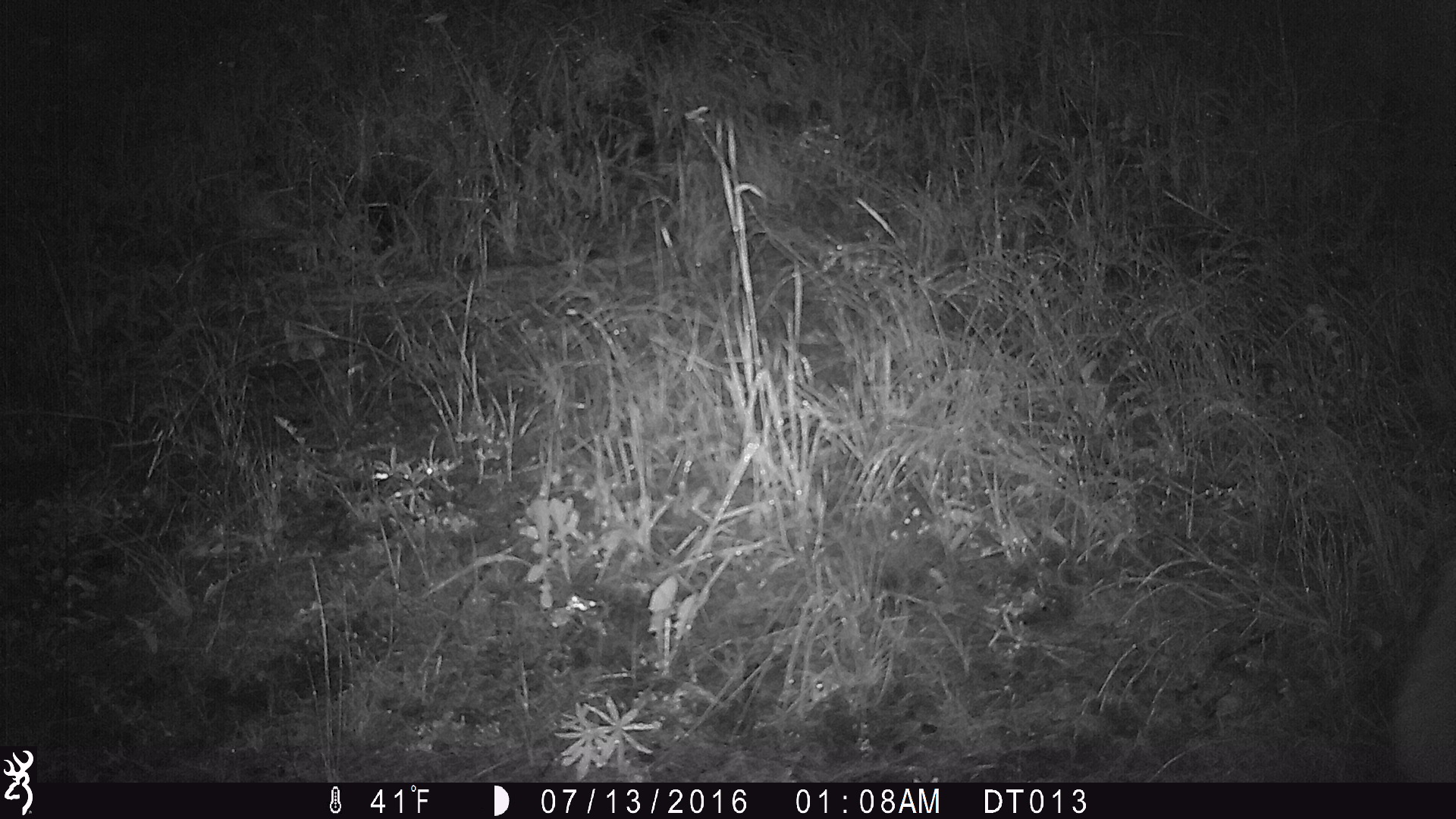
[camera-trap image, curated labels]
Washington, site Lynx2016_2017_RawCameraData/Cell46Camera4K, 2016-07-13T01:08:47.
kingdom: Animalia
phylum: Chordata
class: Mammalia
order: Carnivora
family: Canidae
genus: Canis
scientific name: Canis latrans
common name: coyote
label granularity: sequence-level